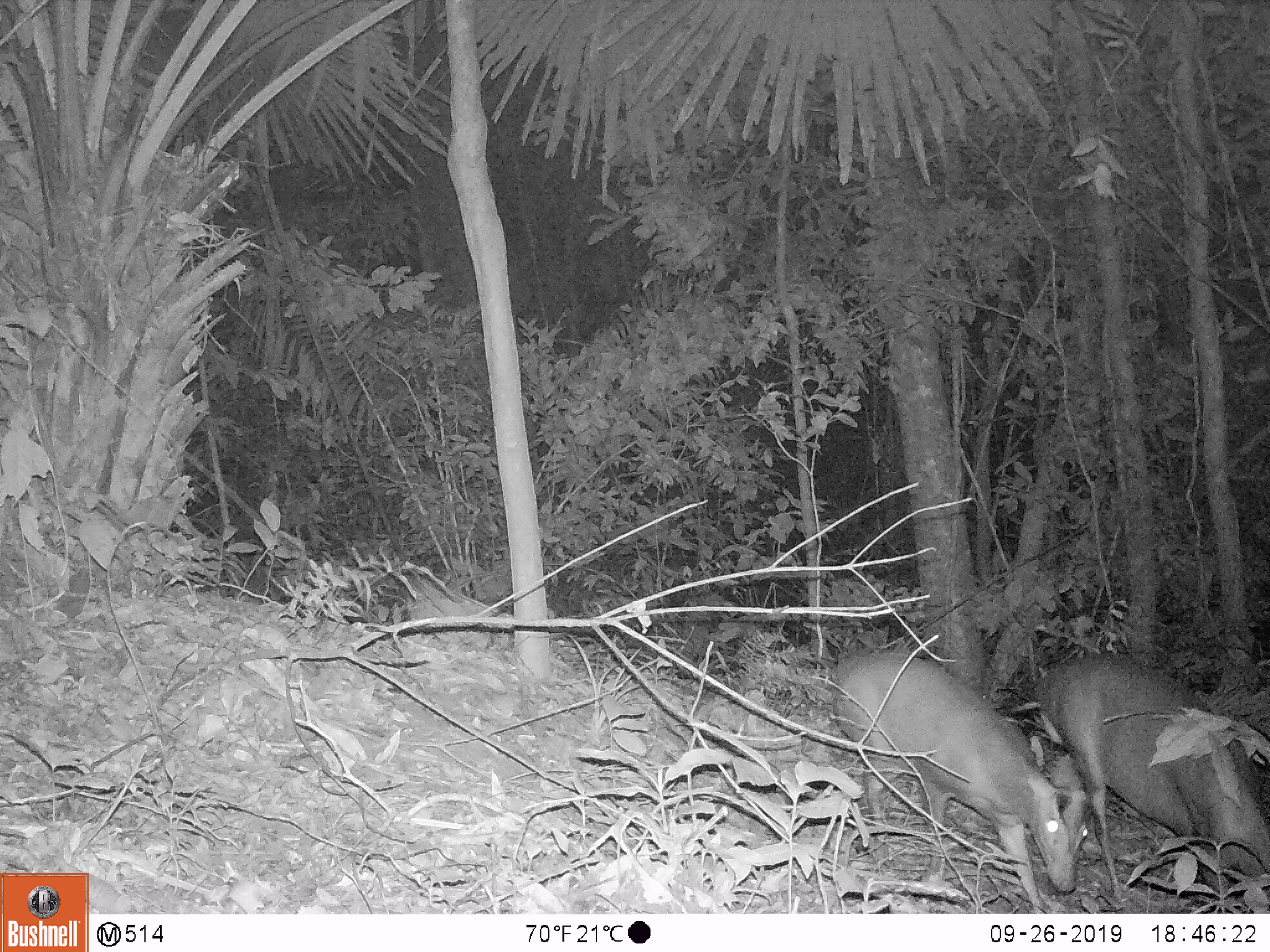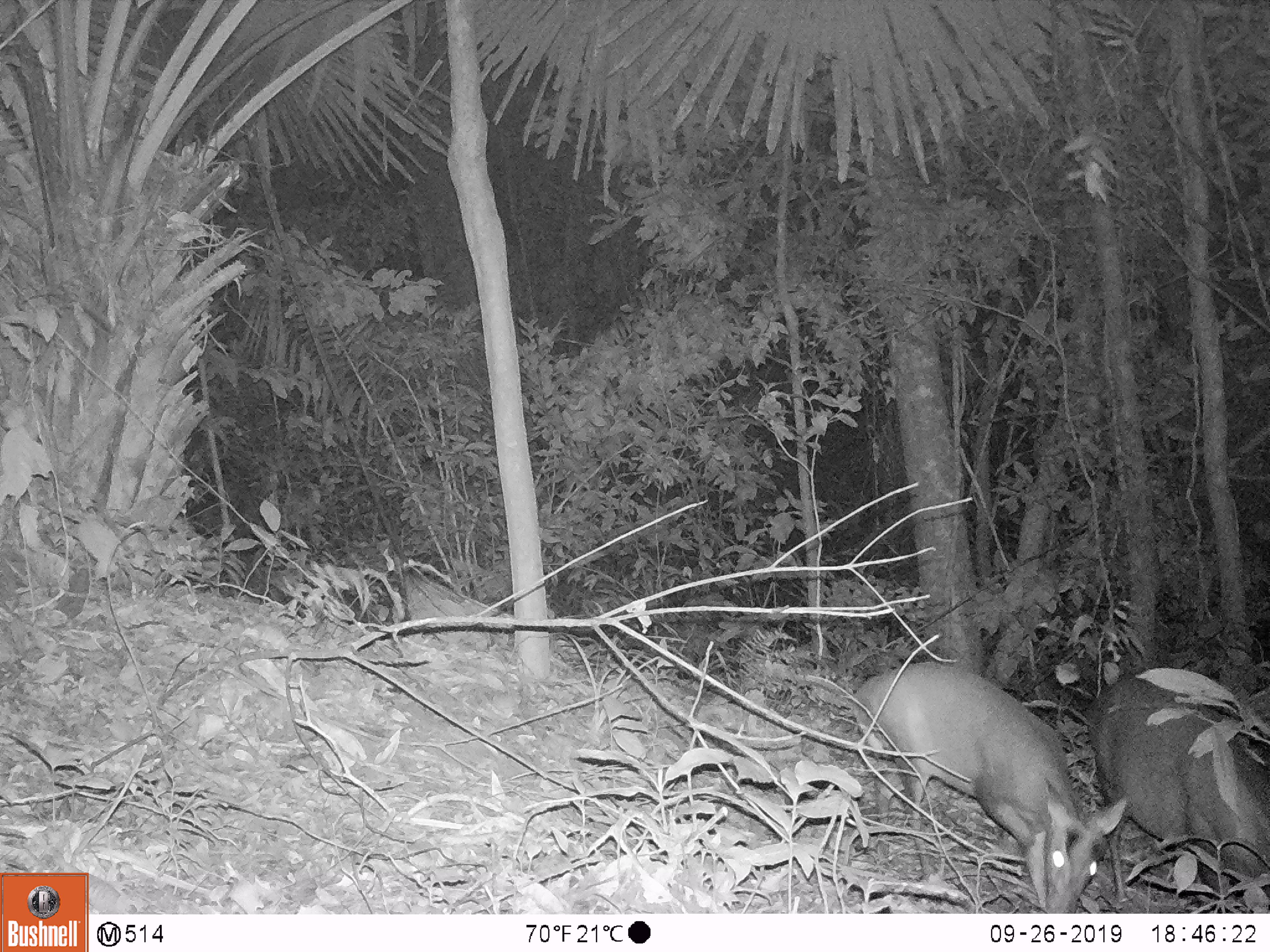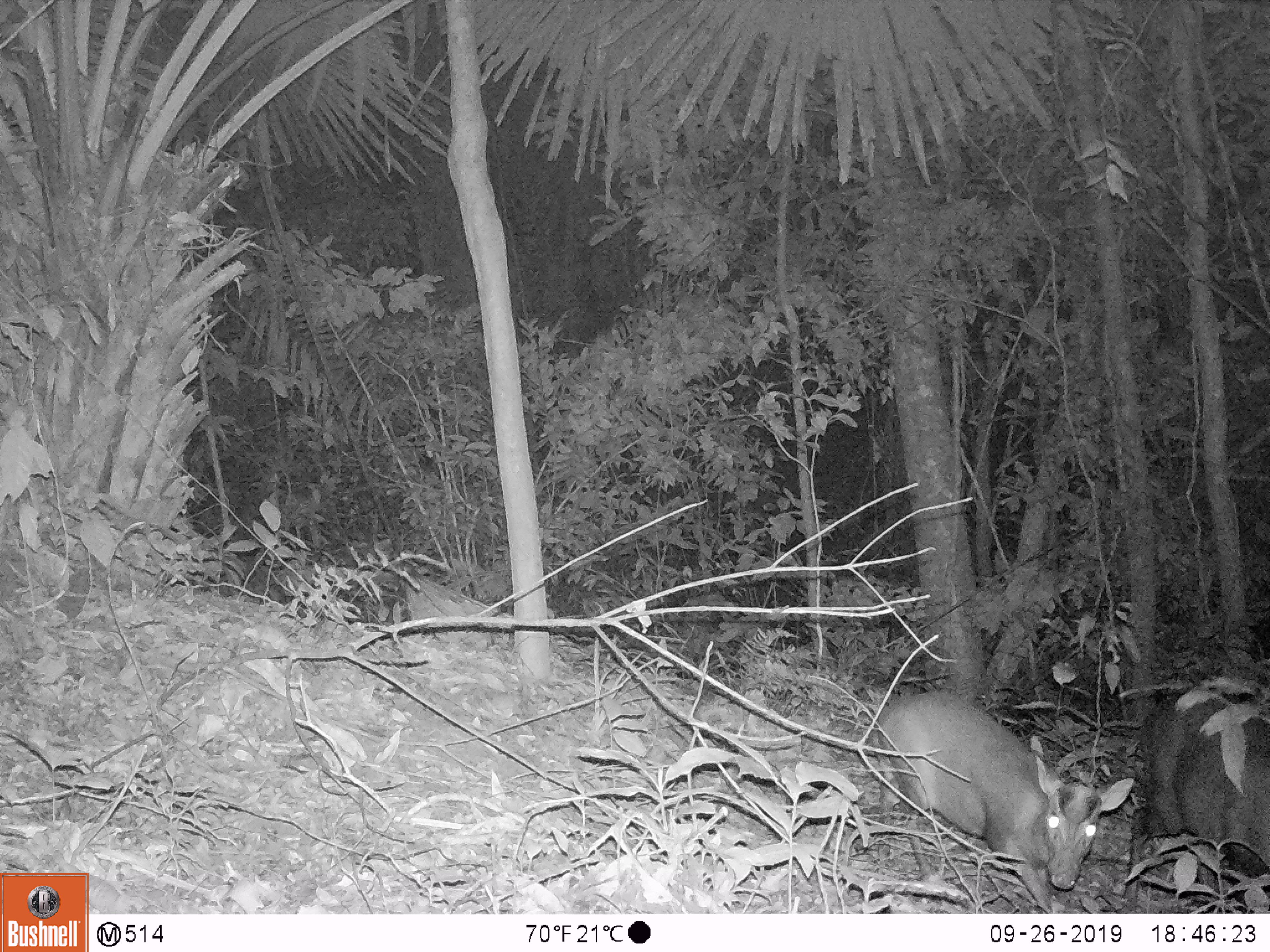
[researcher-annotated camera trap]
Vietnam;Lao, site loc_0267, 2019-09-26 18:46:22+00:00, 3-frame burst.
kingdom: Animalia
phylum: Chordata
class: Mammalia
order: Artiodactyla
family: Cervidae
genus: Muntiacus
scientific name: Muntiacus rooseveltorum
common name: roosevelt's muntjac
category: roosevelts muntjac group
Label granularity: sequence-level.